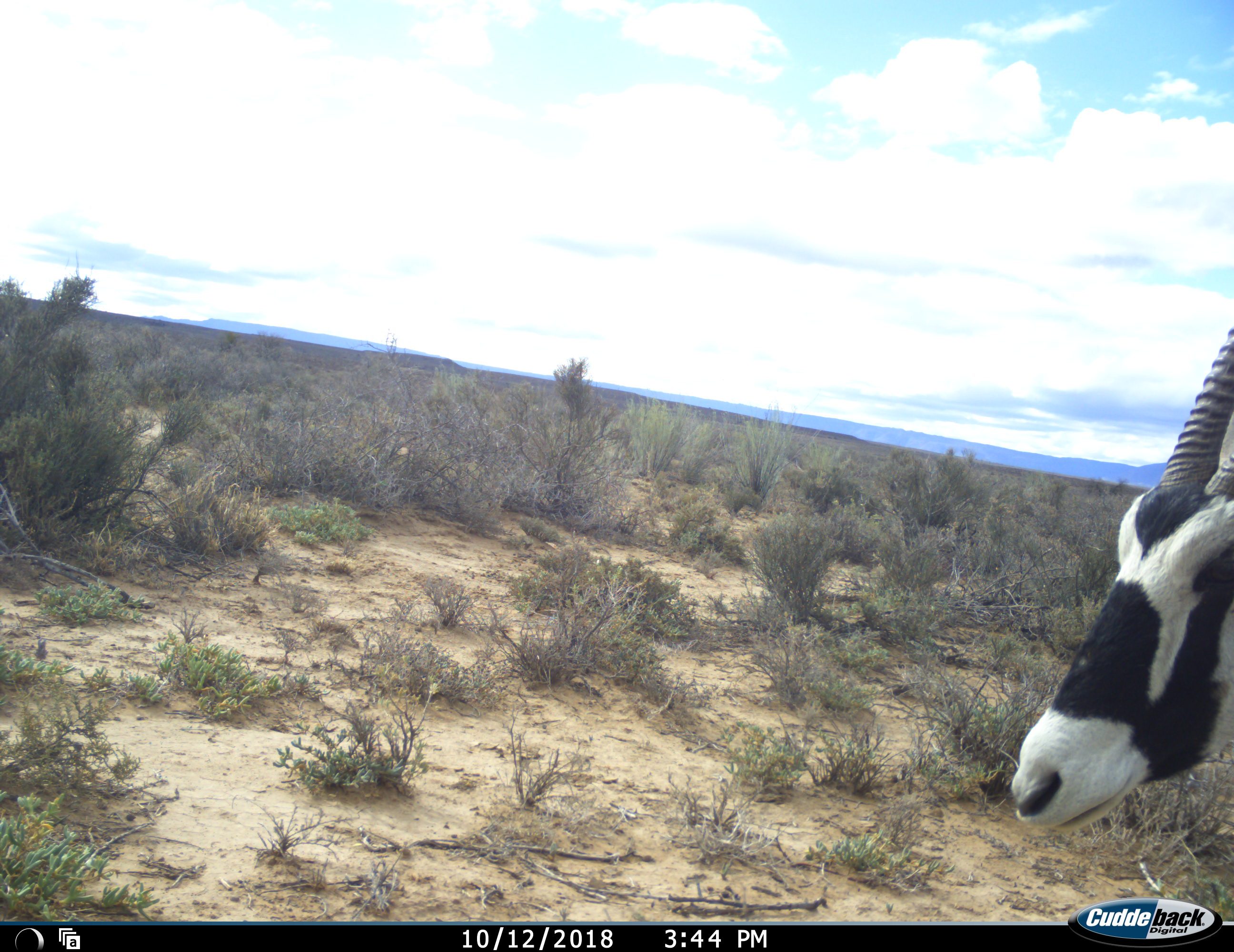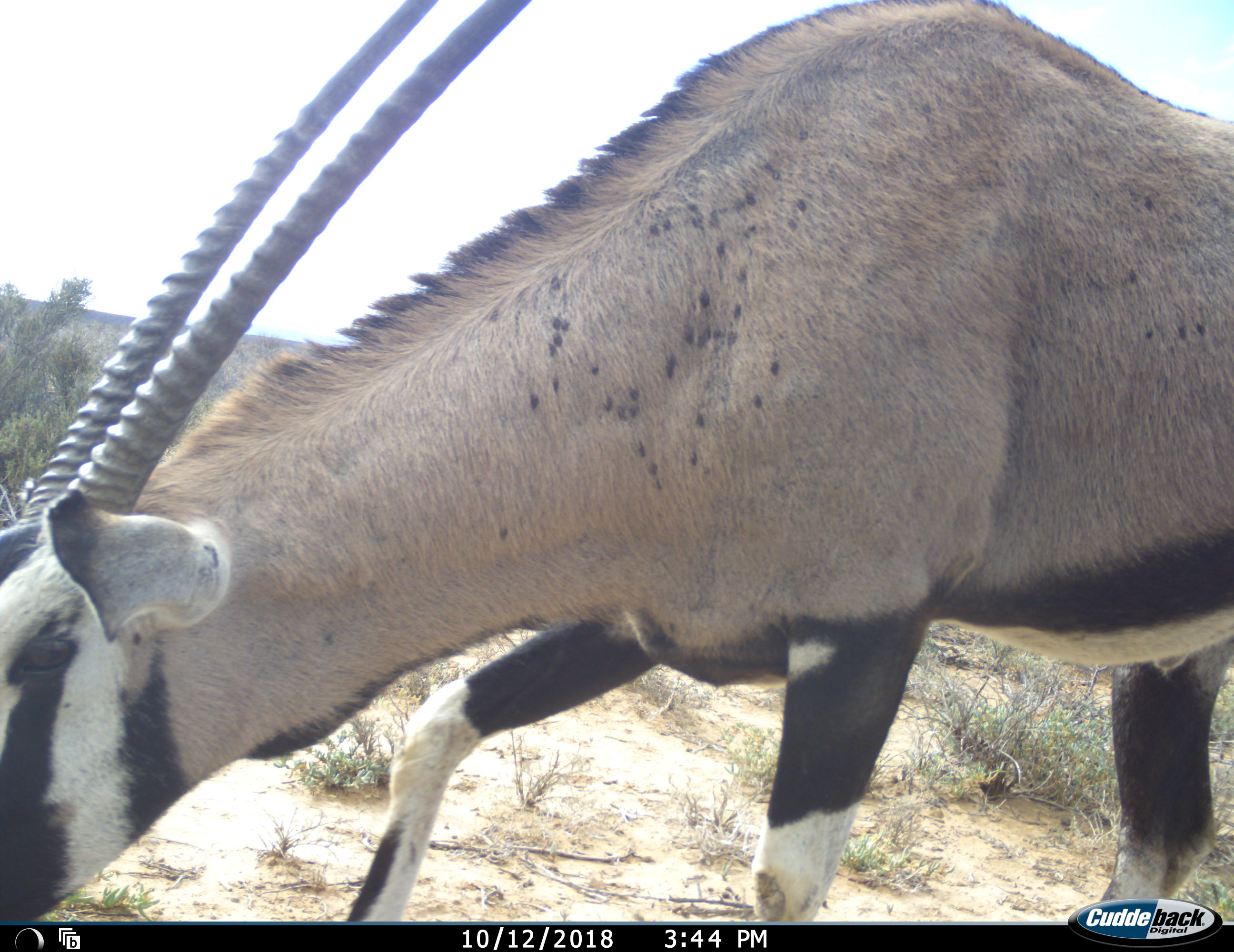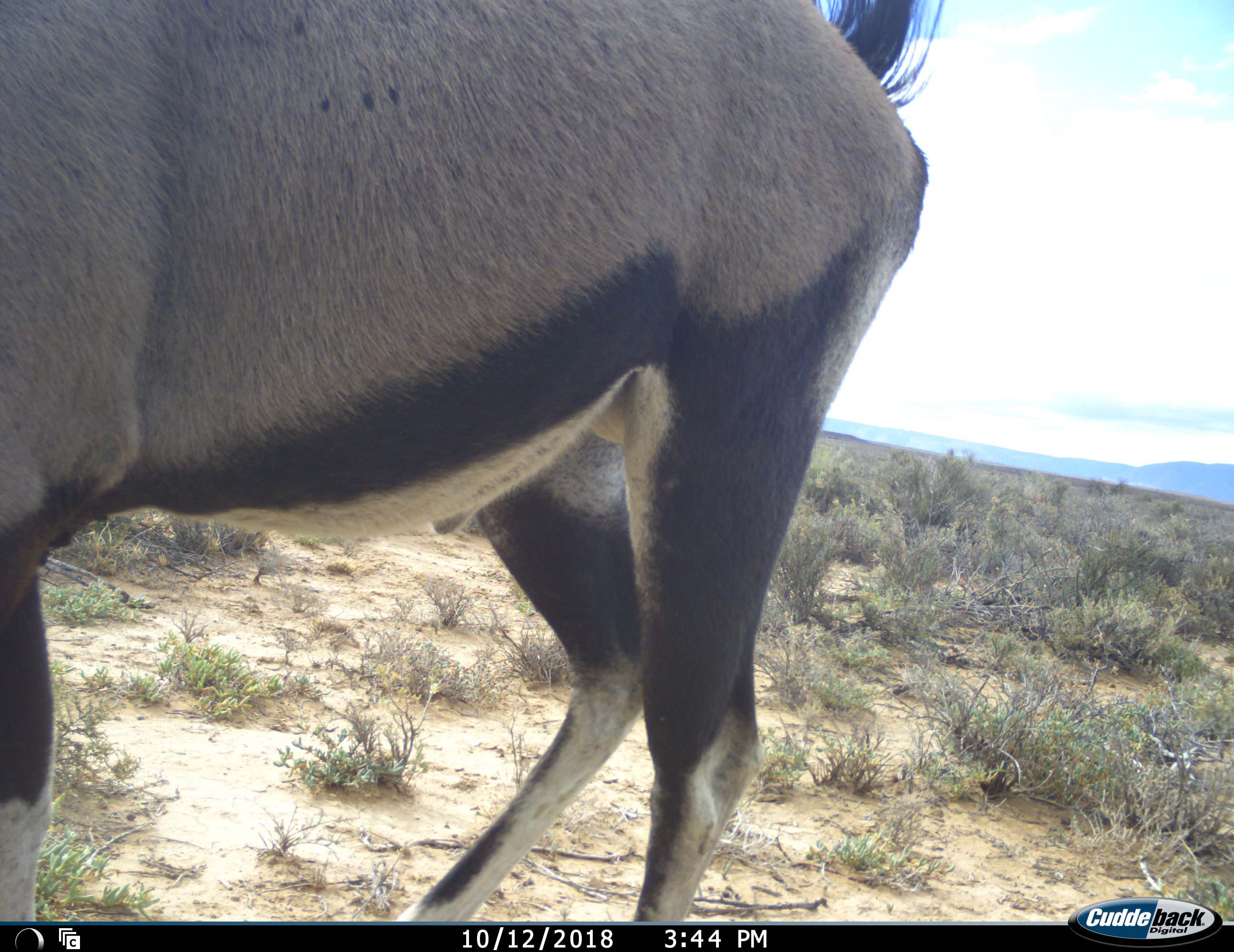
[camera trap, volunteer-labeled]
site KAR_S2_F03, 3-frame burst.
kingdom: Animalia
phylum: Chordata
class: Mammalia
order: Artiodactyla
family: Bovidae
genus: Oryx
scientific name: Oryx gazella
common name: gemsbok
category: oryx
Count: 1.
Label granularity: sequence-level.